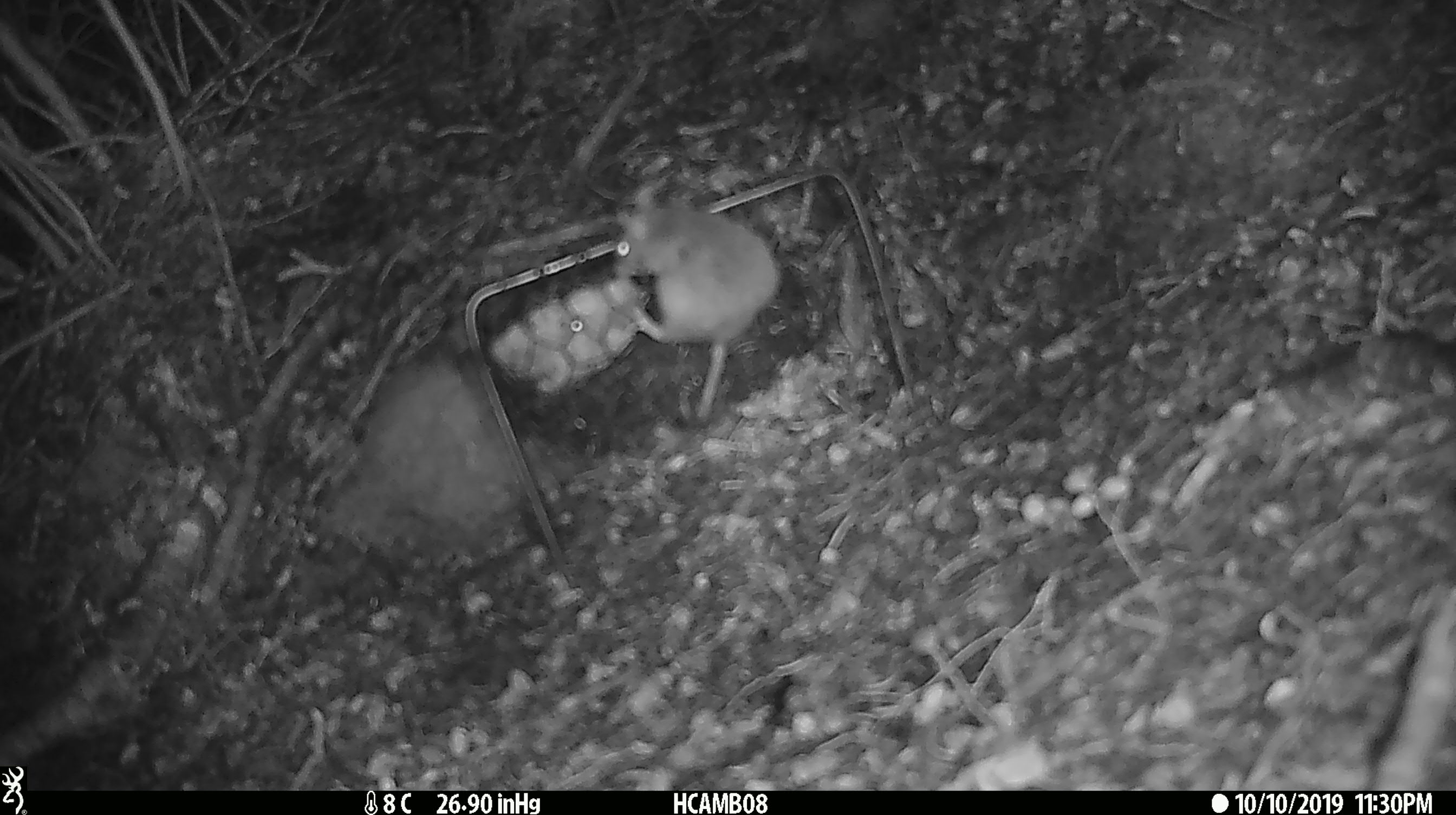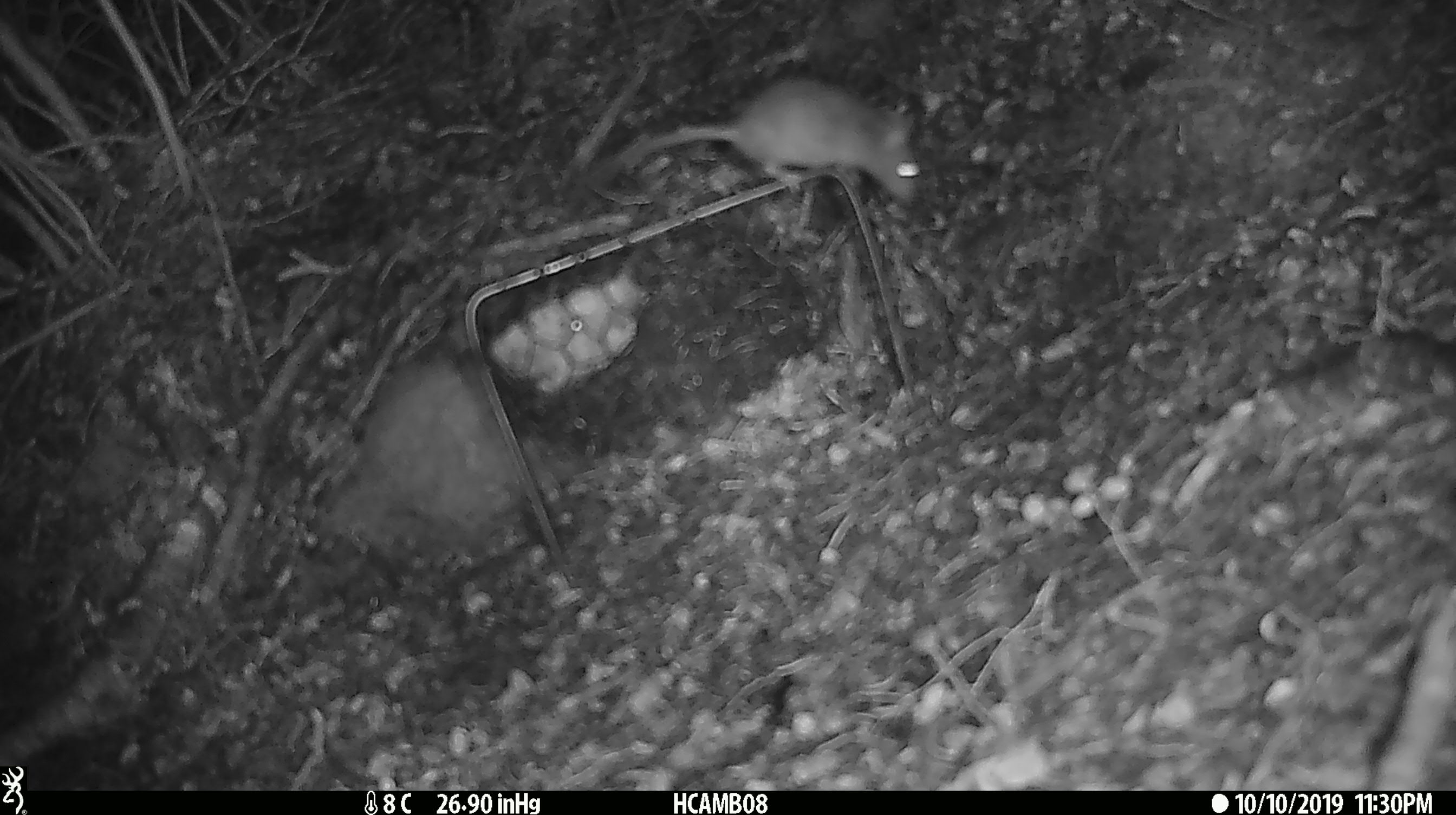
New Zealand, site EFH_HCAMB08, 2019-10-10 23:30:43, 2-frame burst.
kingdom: Animalia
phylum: Chordata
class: Mammalia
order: Rodentia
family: Muridae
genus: Mus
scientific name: Mus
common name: mouse